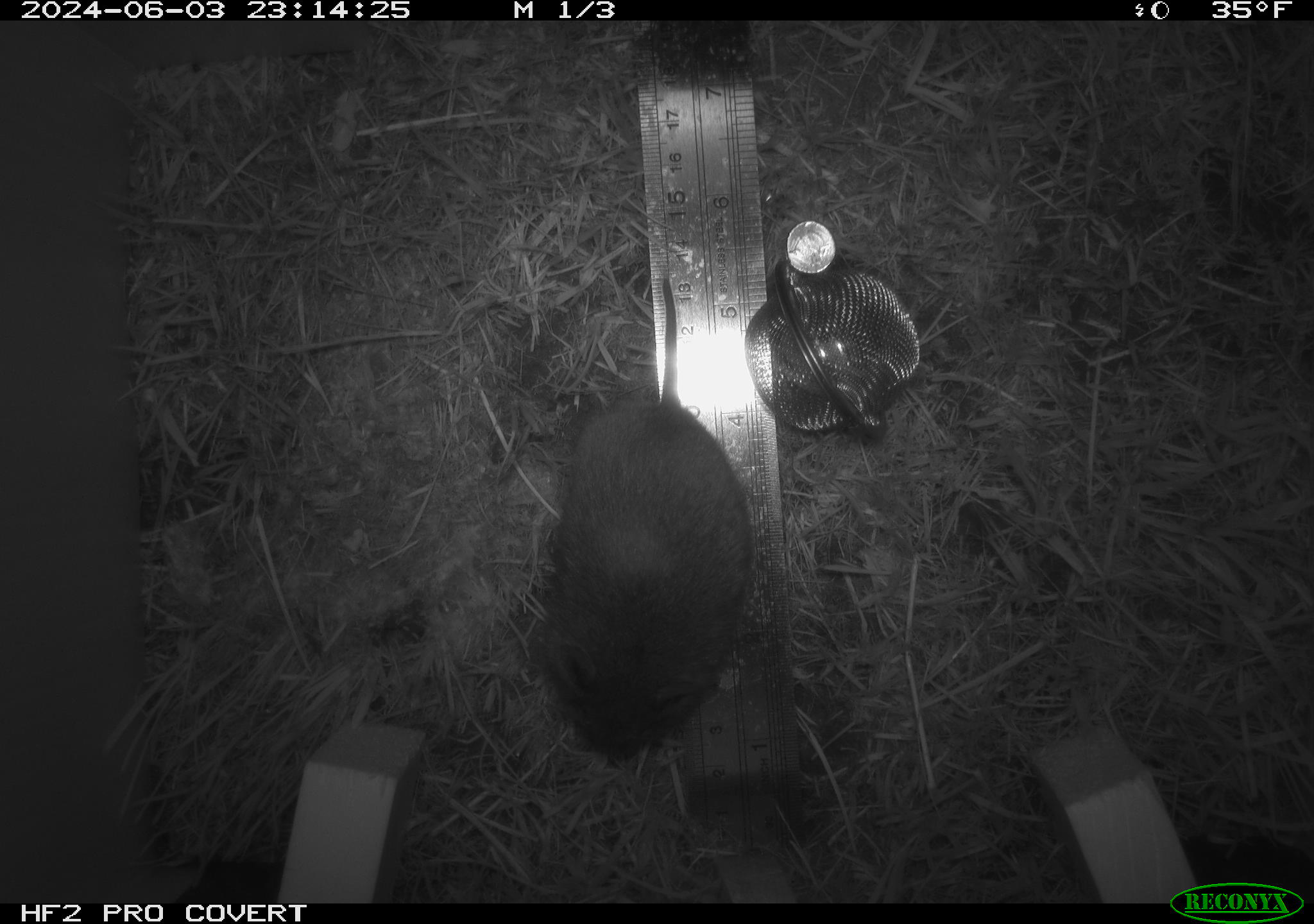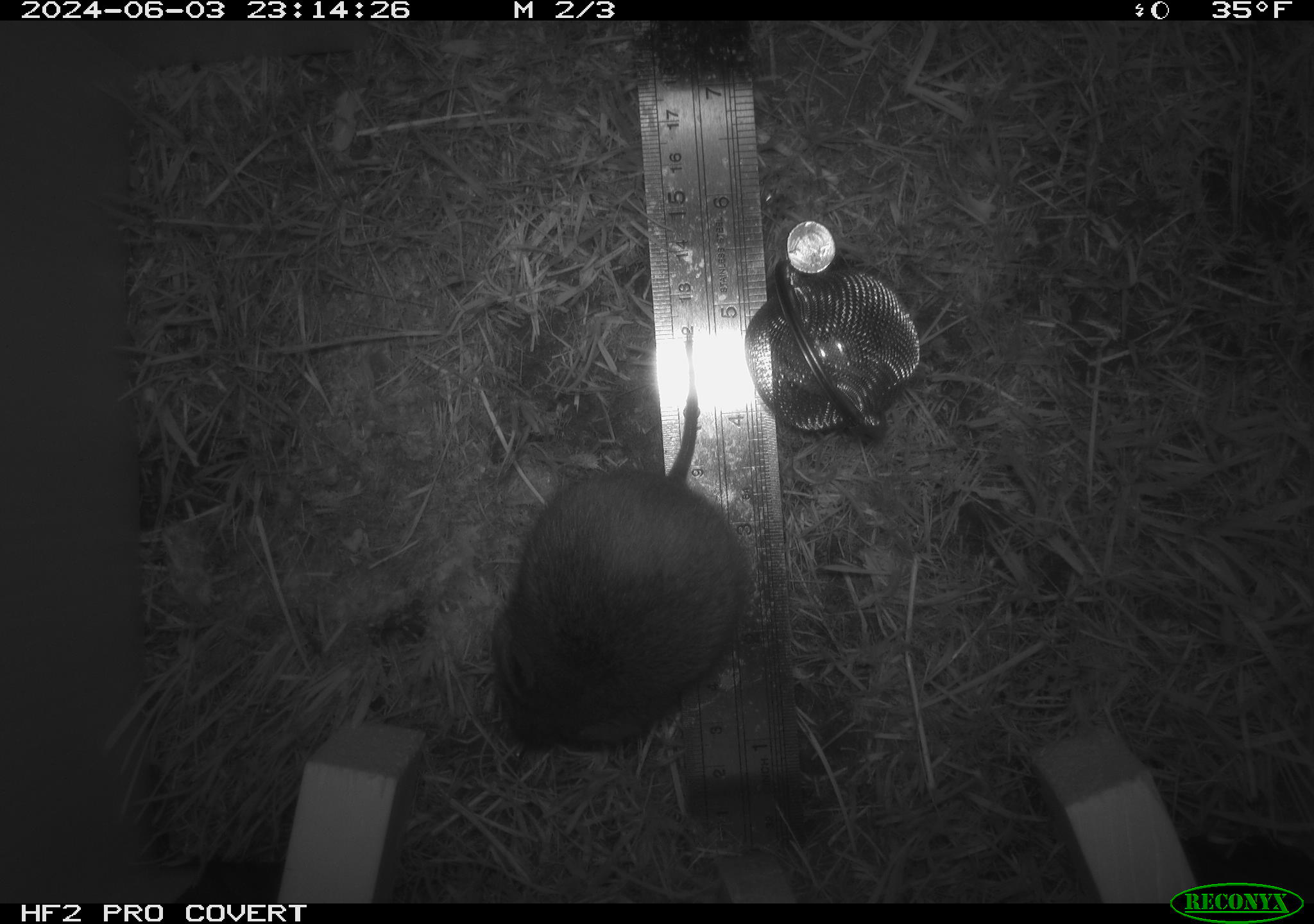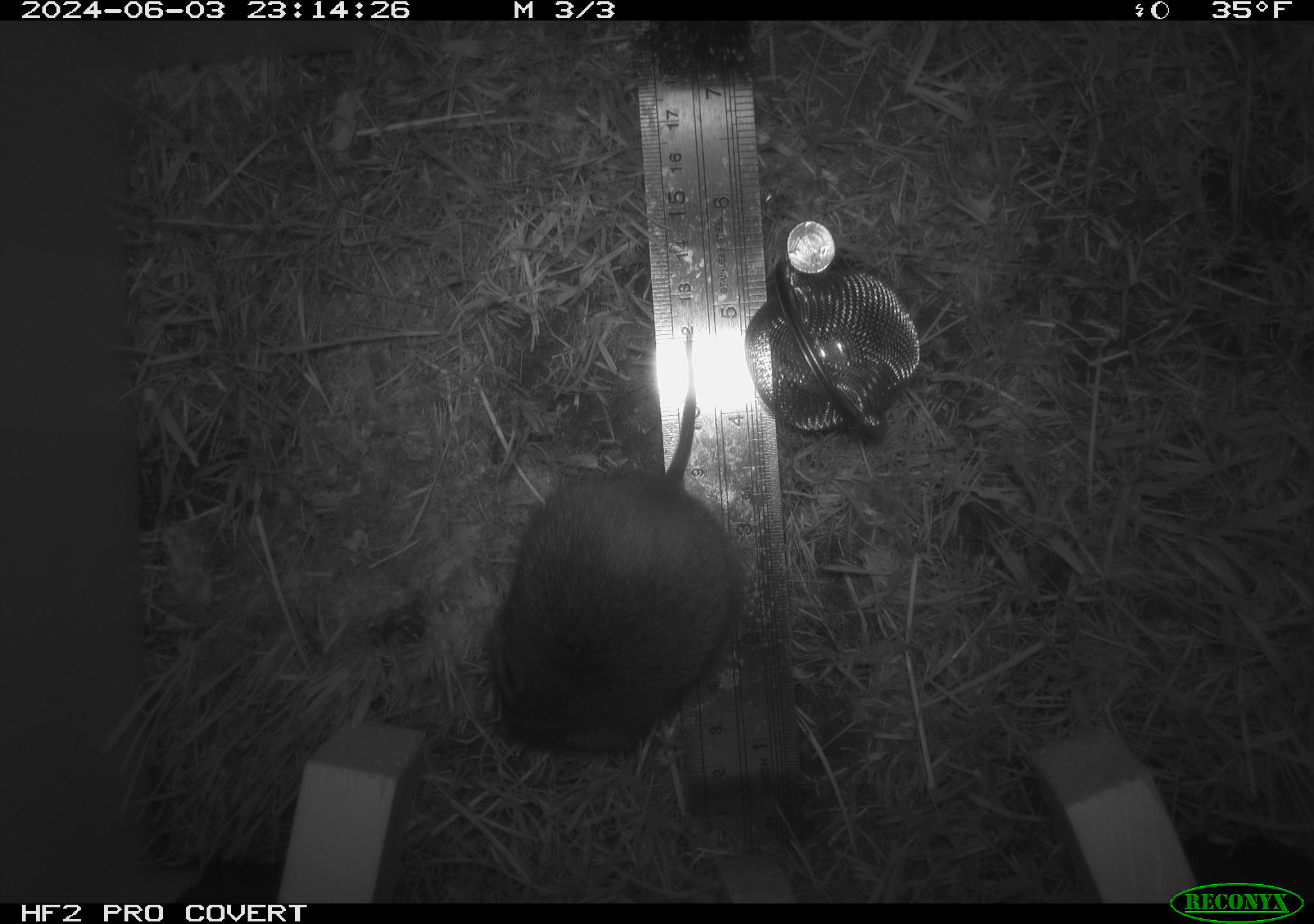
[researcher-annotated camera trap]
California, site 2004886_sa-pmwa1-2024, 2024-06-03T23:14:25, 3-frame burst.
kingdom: Animalia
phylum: Chordata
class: Mammalia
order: Rodentia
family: Cricetidae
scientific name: Arvicolinae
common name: voles, lemmings, and muskrats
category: arvicolinae subfamily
Arvicolinae subfamily (voles, lemmings, and muskrats) (Arvicolinae).